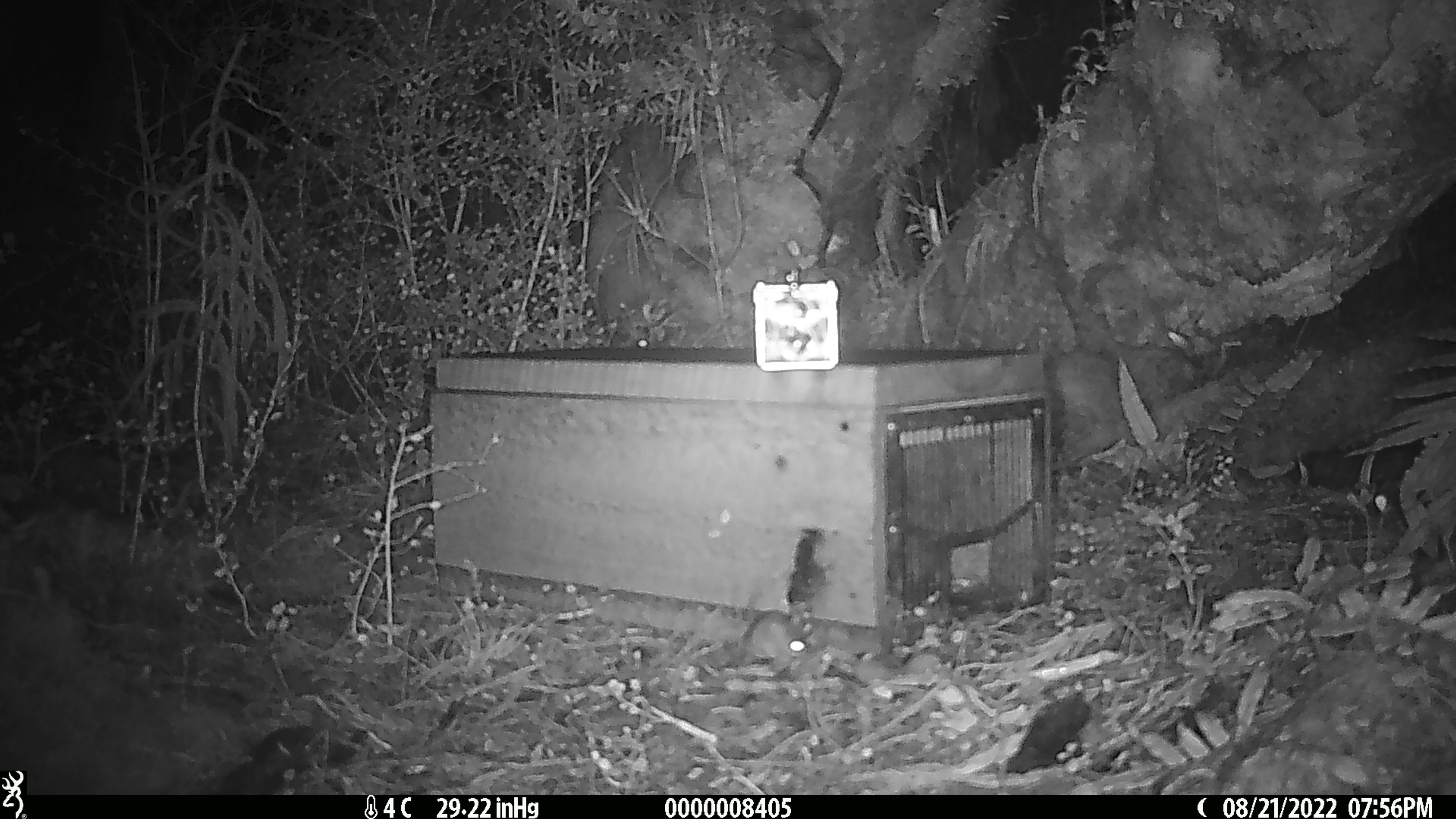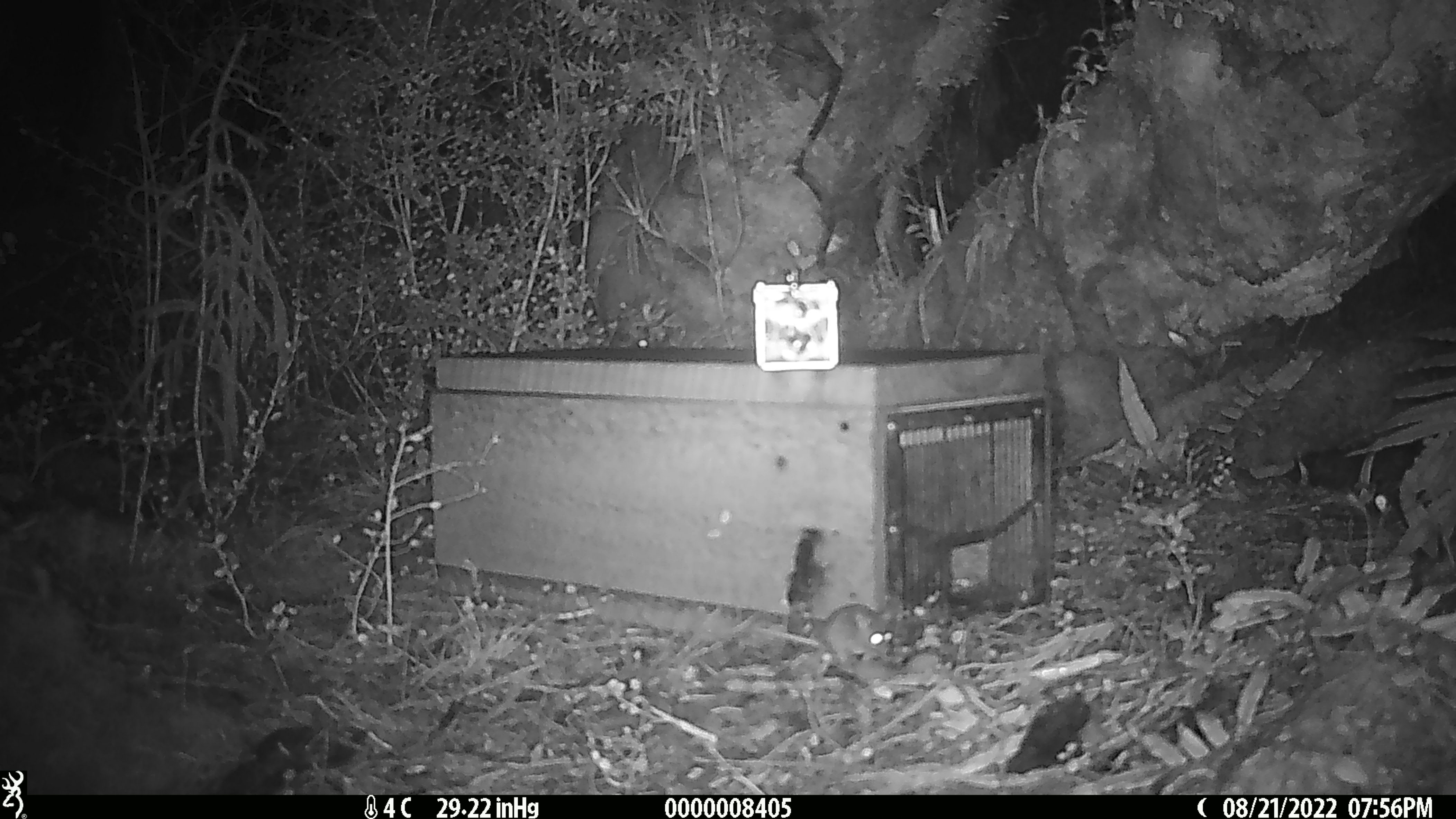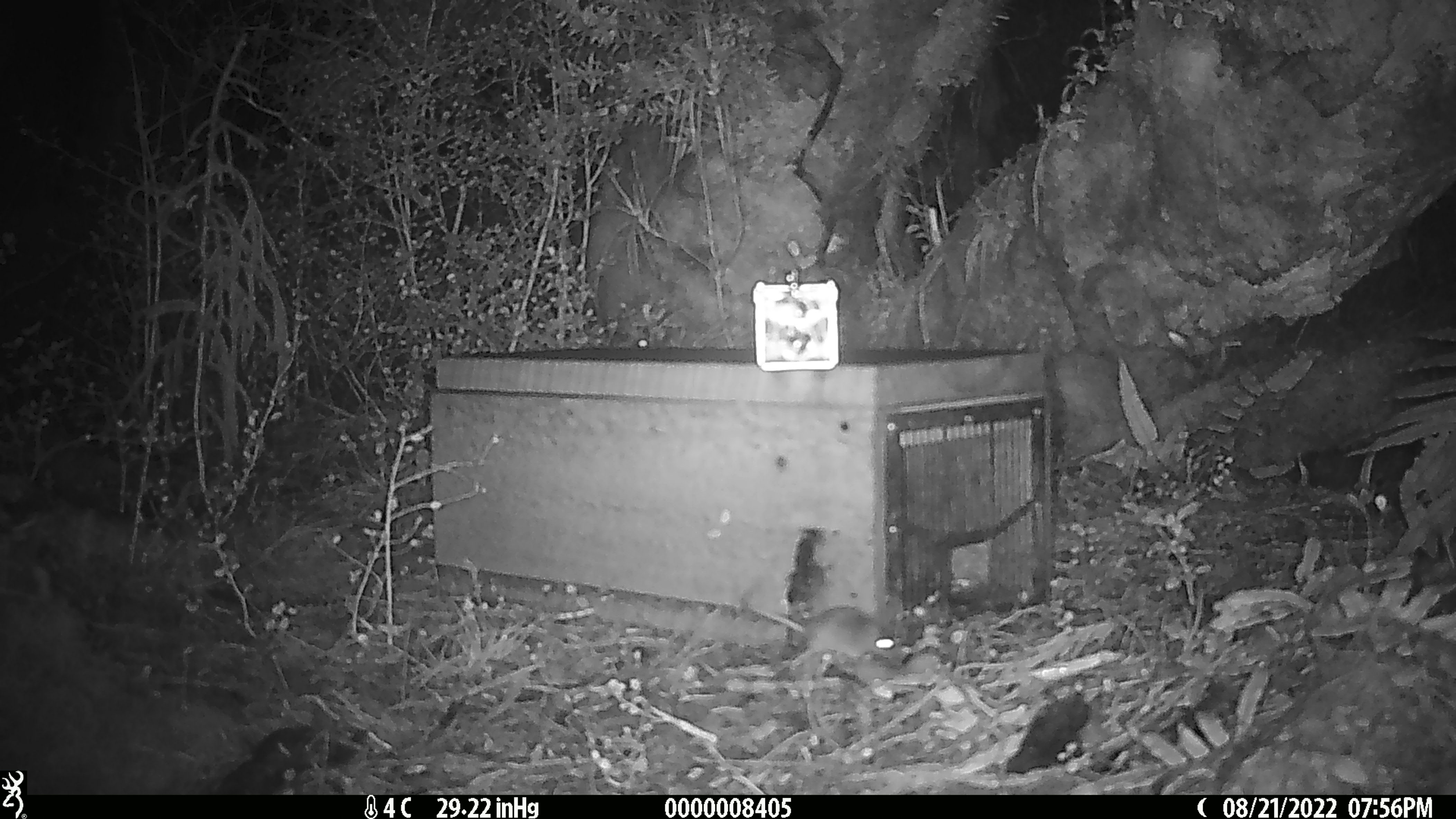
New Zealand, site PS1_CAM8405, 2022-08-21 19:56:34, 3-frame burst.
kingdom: Animalia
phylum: Chordata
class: Mammalia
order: Rodentia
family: Muridae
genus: Mus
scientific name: Mus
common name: mouse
Mouse (Mus).